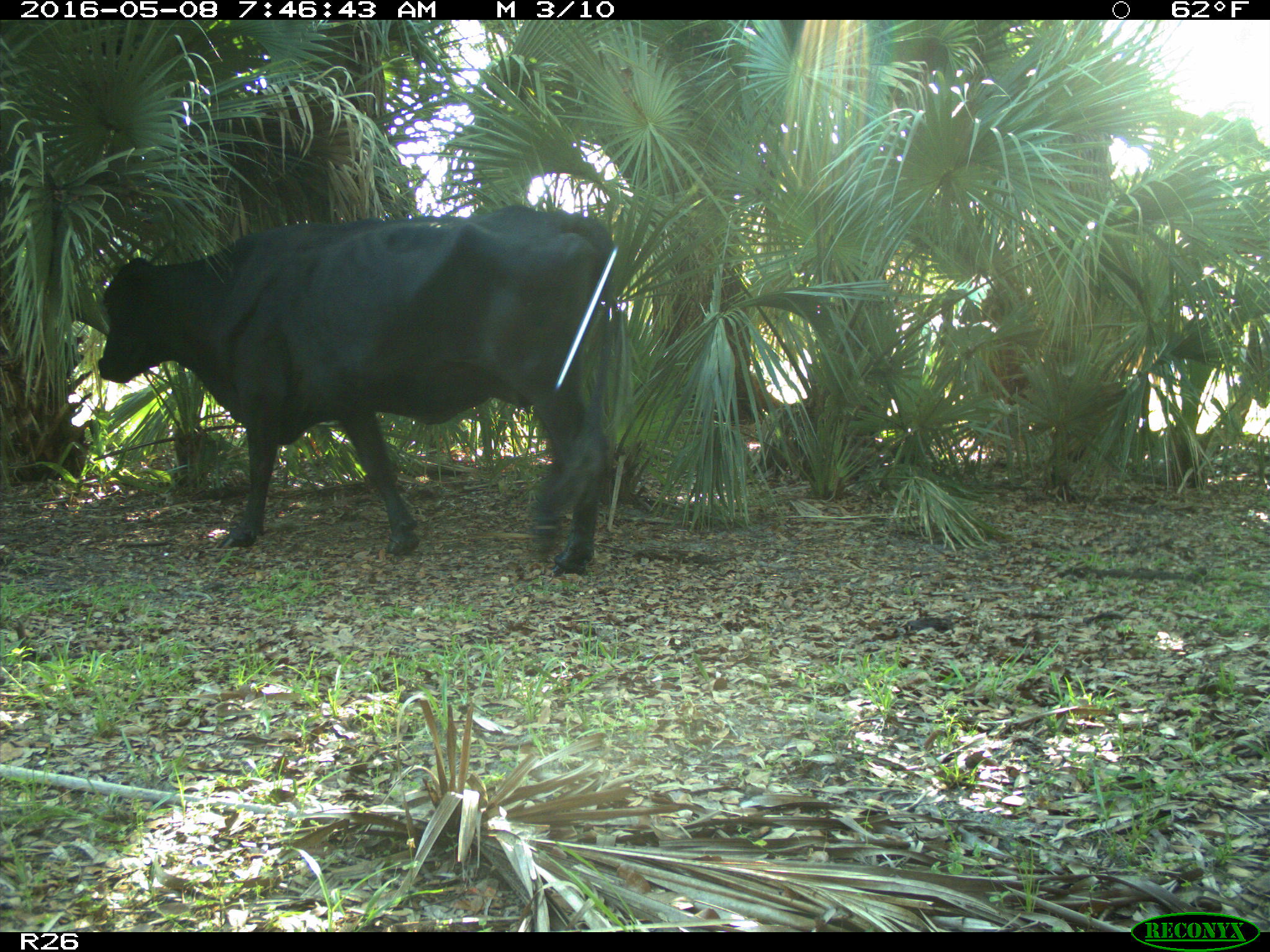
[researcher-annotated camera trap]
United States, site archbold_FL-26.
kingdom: Animalia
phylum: Chordata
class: Mammalia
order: Artiodactyla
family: Bovidae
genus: Bos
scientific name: Bos taurus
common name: domestic cow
Bos taurus (domestic cow).